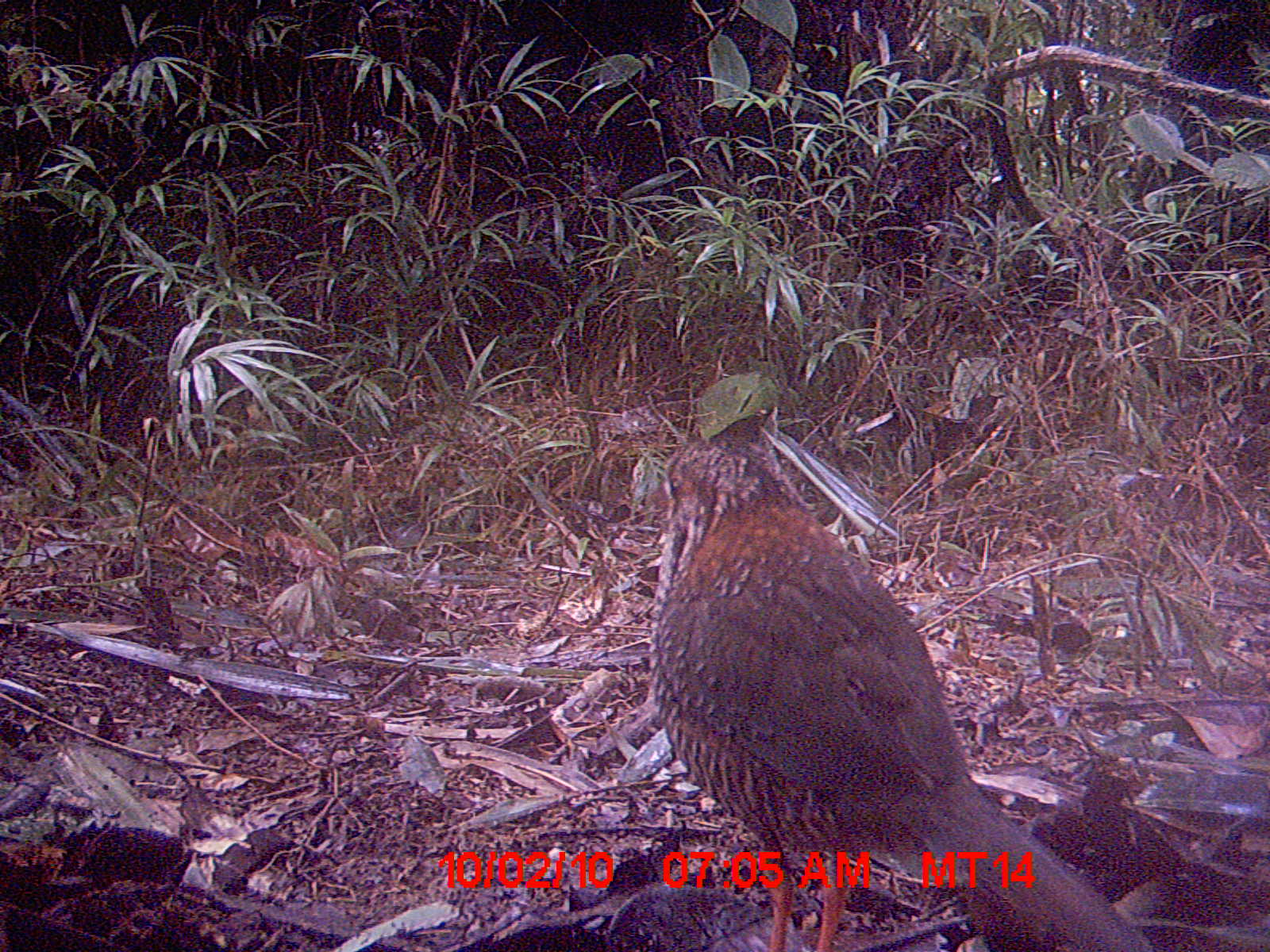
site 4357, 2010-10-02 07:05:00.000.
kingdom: Animalia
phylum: Chordata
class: Aves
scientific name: Aves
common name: bird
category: unknown bird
Unknown bird (bird) (Aves), count 1.